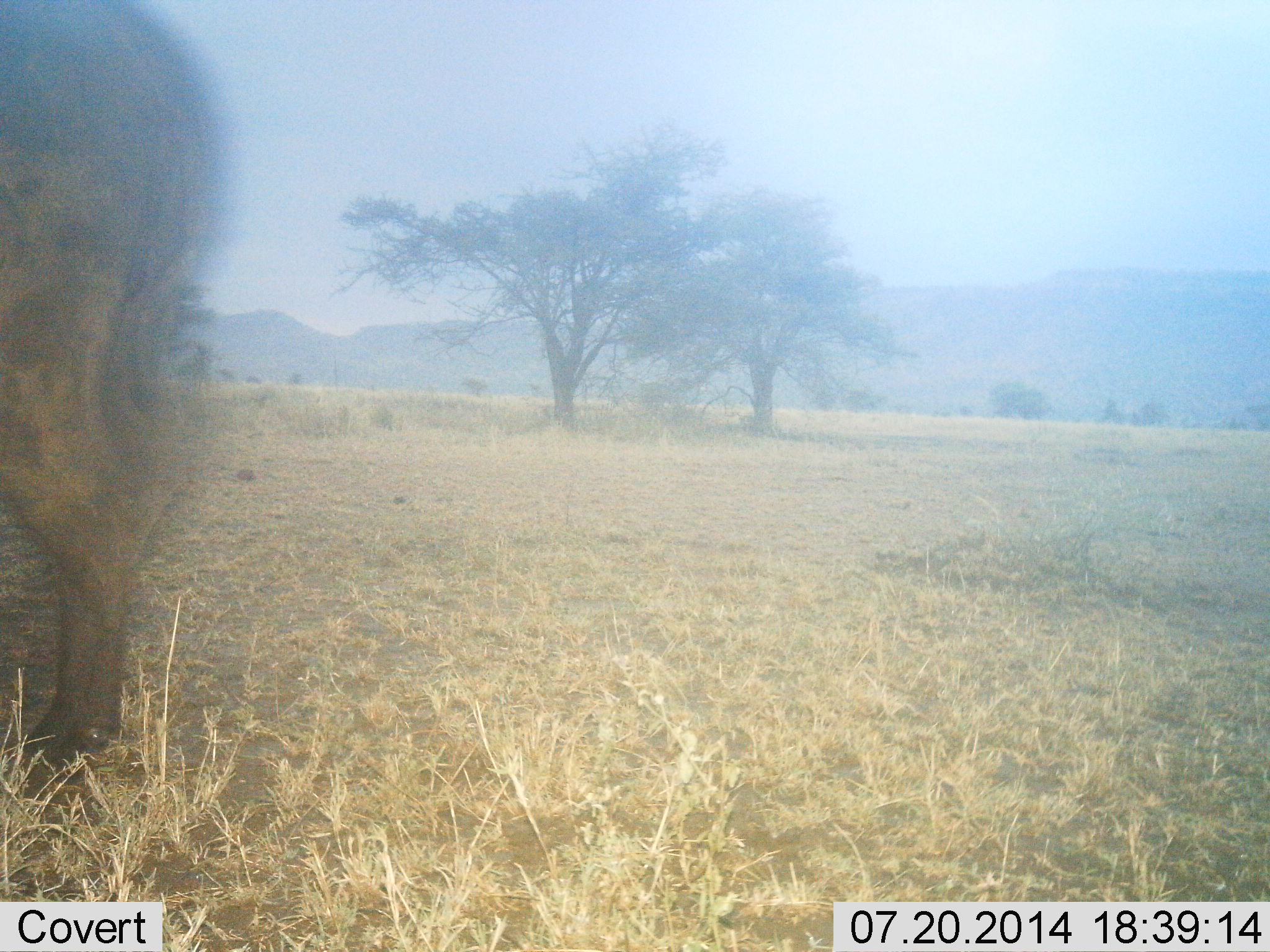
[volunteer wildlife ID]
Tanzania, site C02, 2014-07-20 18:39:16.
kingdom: Animalia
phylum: Chordata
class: Mammalia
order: Artiodactyla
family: Bovidae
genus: Syncerus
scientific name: Syncerus caffer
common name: cape buffalo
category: buffalo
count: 1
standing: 88%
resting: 0%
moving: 12%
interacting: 0%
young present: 0%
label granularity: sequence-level